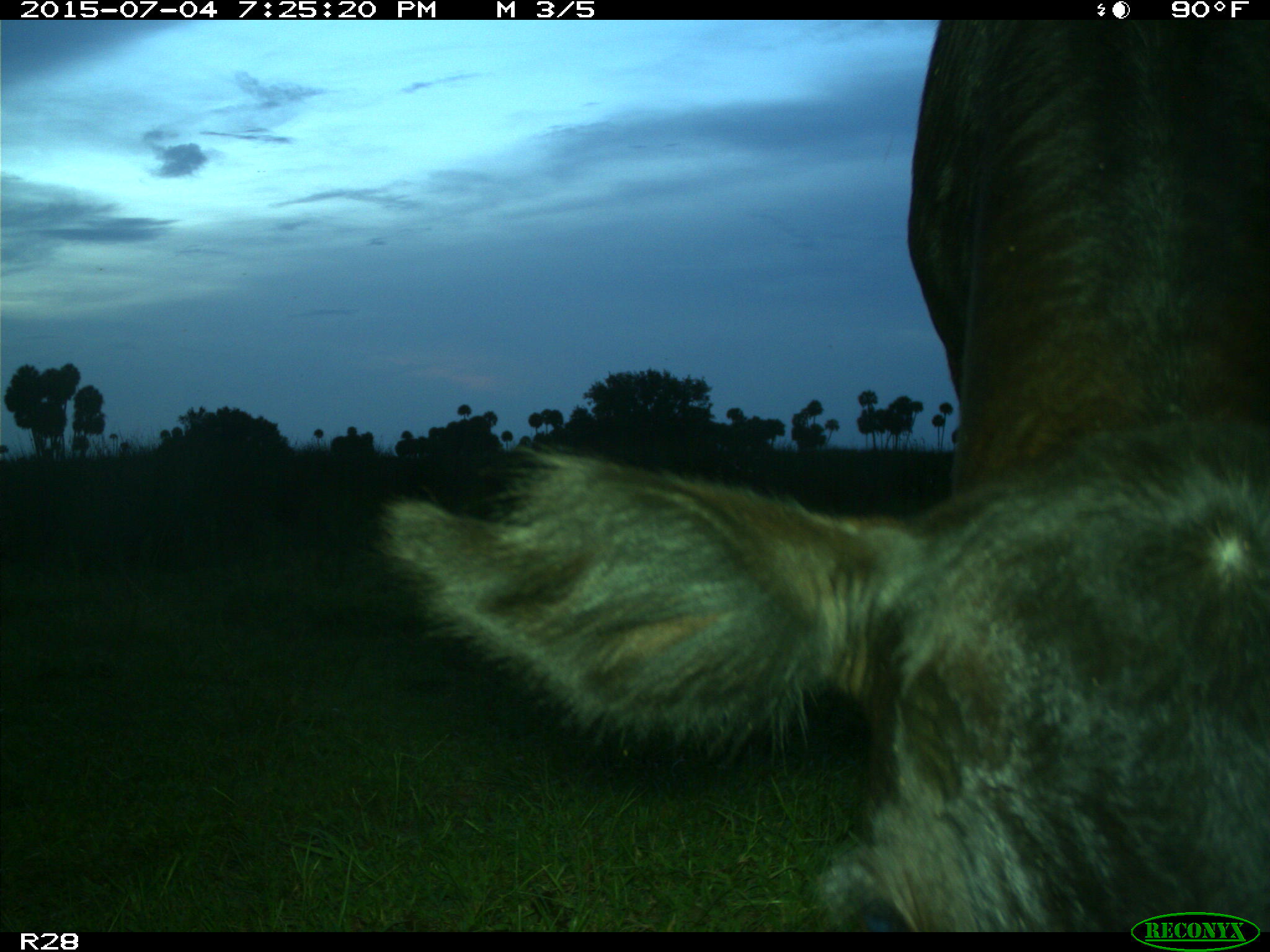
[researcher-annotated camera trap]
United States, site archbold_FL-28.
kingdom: Animalia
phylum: Chordata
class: Mammalia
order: Artiodactyla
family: Bovidae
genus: Bos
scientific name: Bos taurus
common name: domestic cow